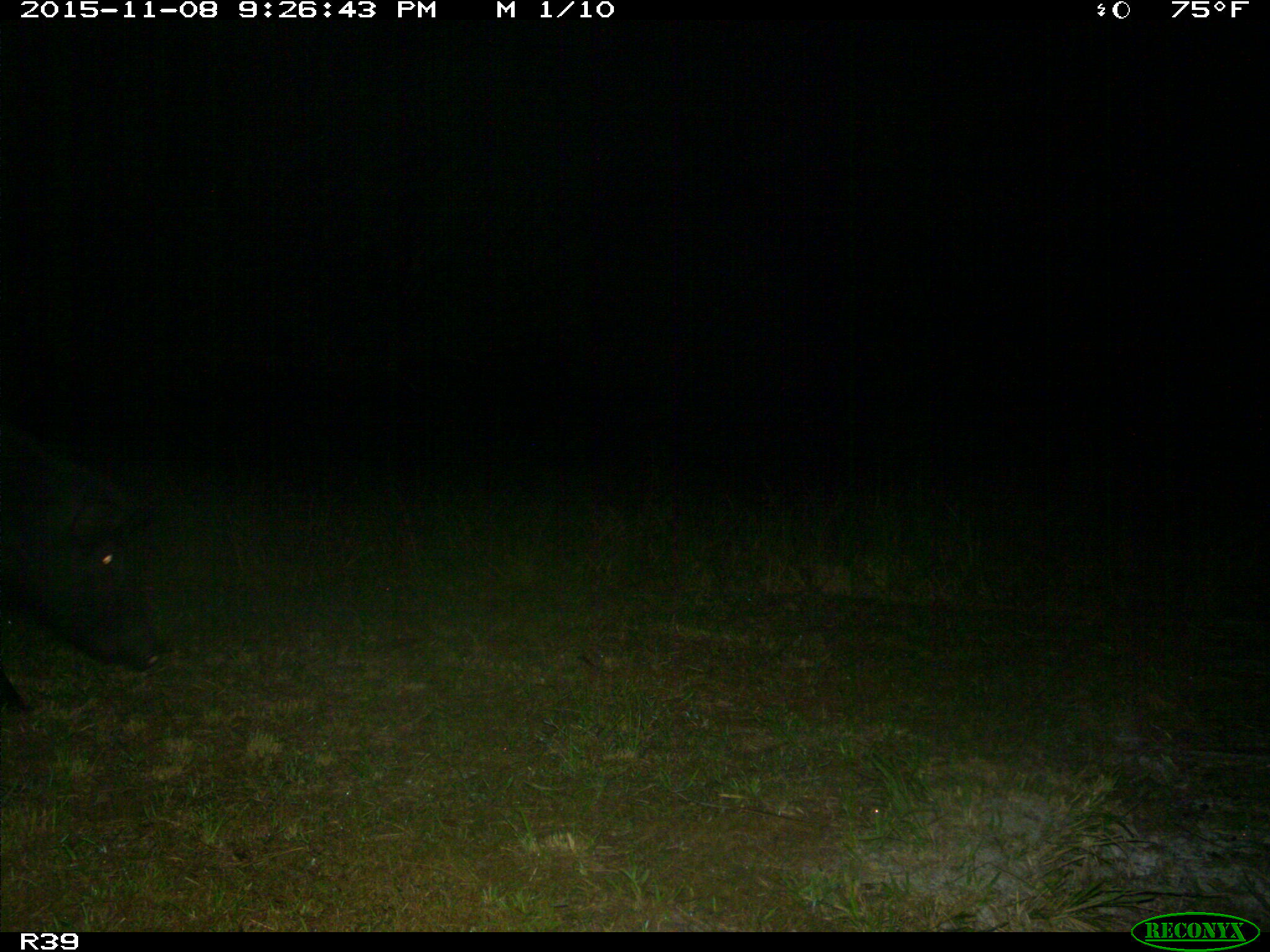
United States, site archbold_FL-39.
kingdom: Animalia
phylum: Chordata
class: Mammalia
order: Artiodactyla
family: Suidae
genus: Sus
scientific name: Sus scrofa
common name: wild boar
Sus scrofa (wild boar).